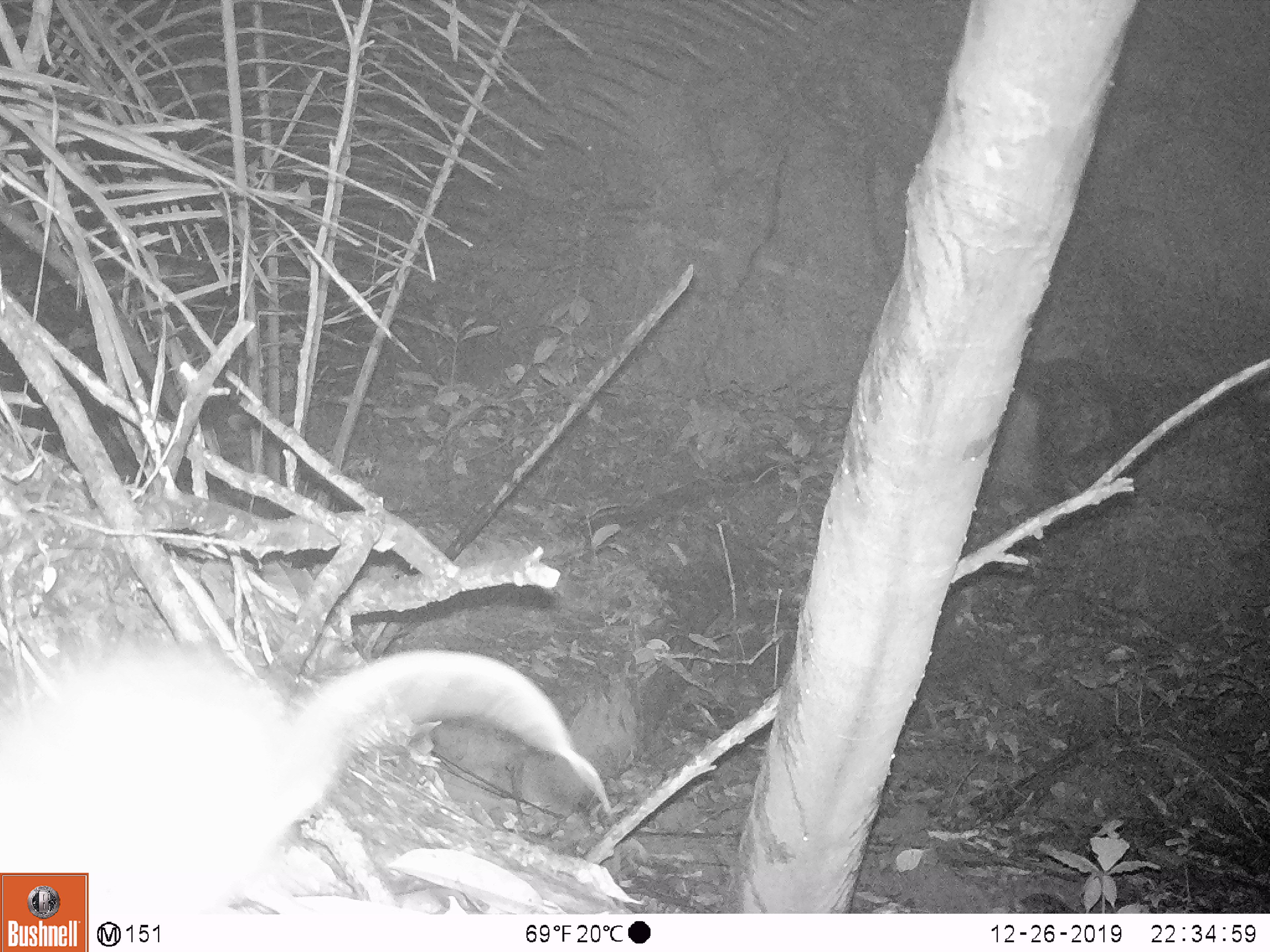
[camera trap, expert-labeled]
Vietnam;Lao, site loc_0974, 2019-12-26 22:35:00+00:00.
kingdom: Animalia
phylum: Chordata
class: Mammalia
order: Rodentia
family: Muridae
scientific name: Muridae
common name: old-world mice and rats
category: unidentified murid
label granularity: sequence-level